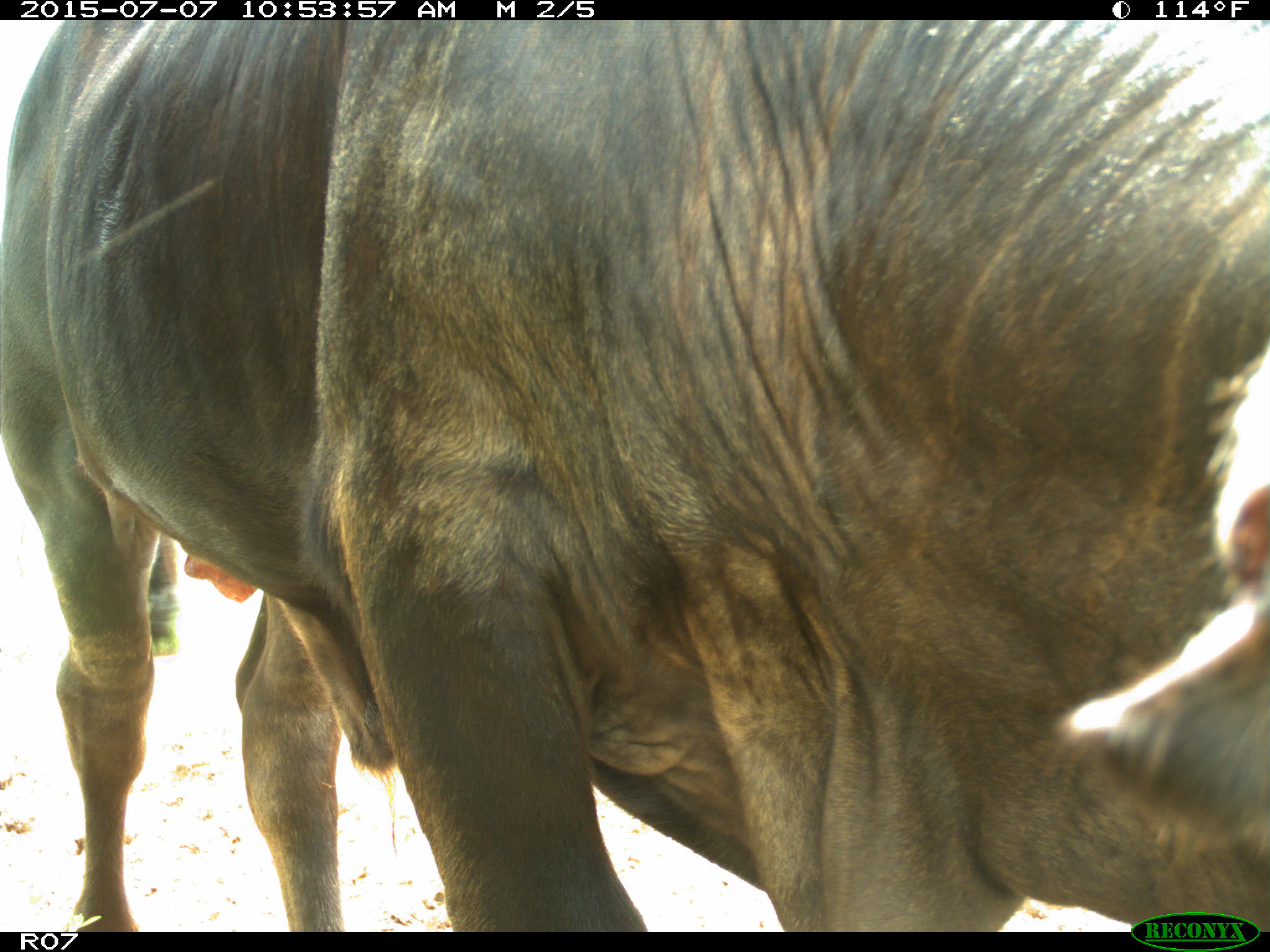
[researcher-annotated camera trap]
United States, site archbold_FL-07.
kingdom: Animalia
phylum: Chordata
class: Mammalia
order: Artiodactyla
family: Bovidae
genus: Bos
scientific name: Bos taurus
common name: domestic cow